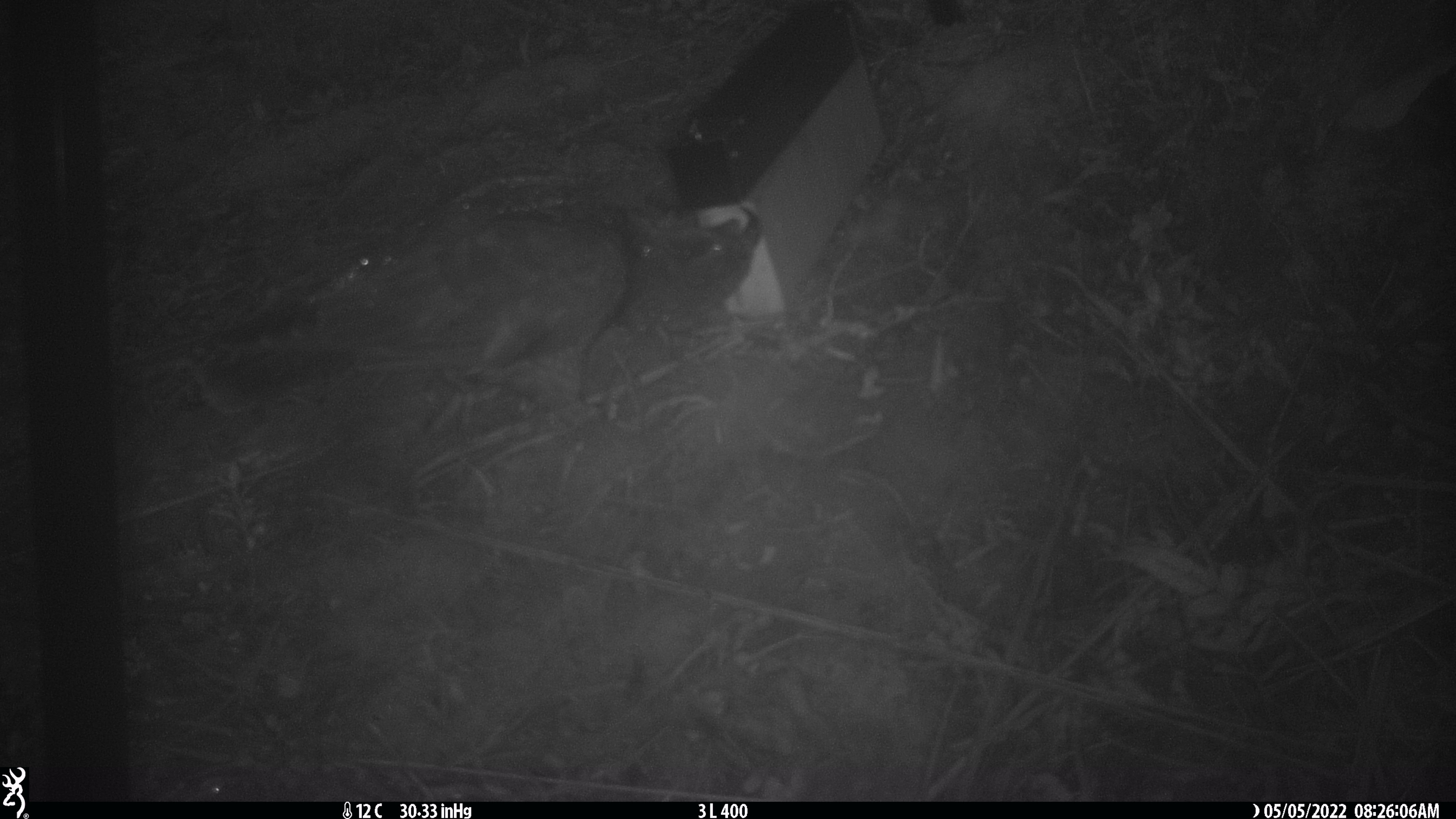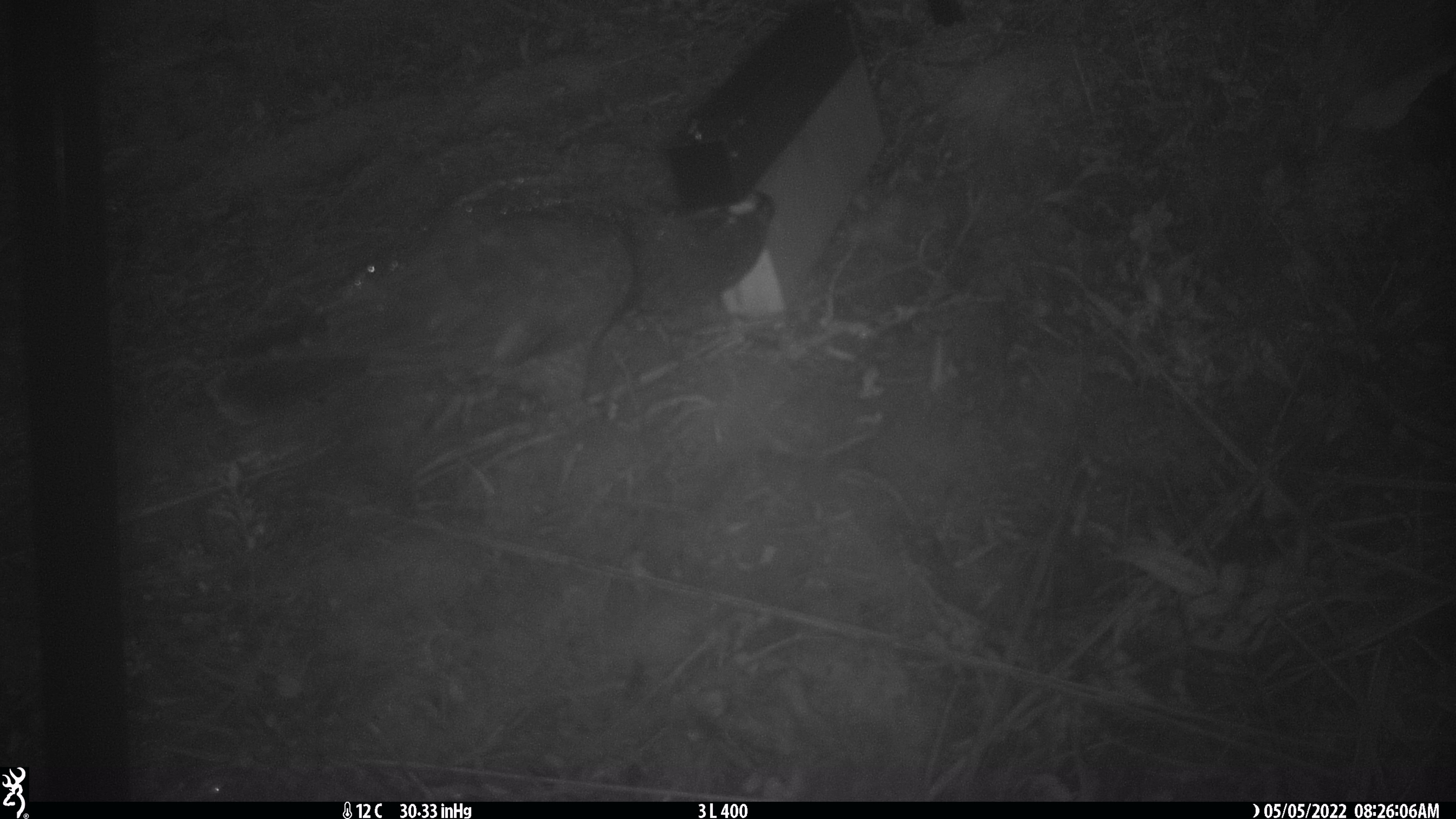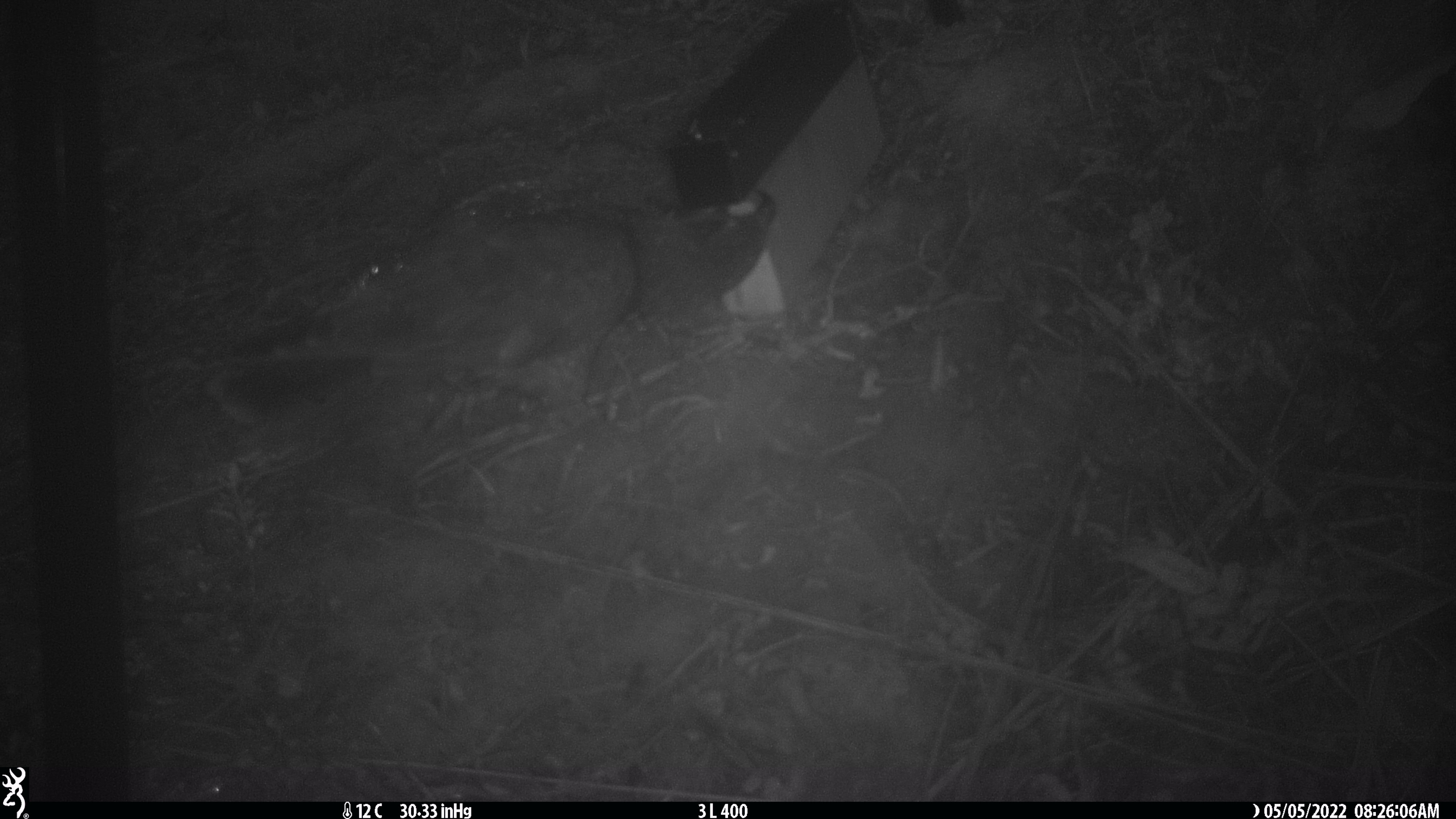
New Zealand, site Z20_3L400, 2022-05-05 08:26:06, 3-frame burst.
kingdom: Animalia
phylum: Chordata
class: Aves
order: Psittaciformes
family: Strigopidae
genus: Nestor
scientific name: Nestor notabilis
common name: kea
Kea (Nestor notabilis).